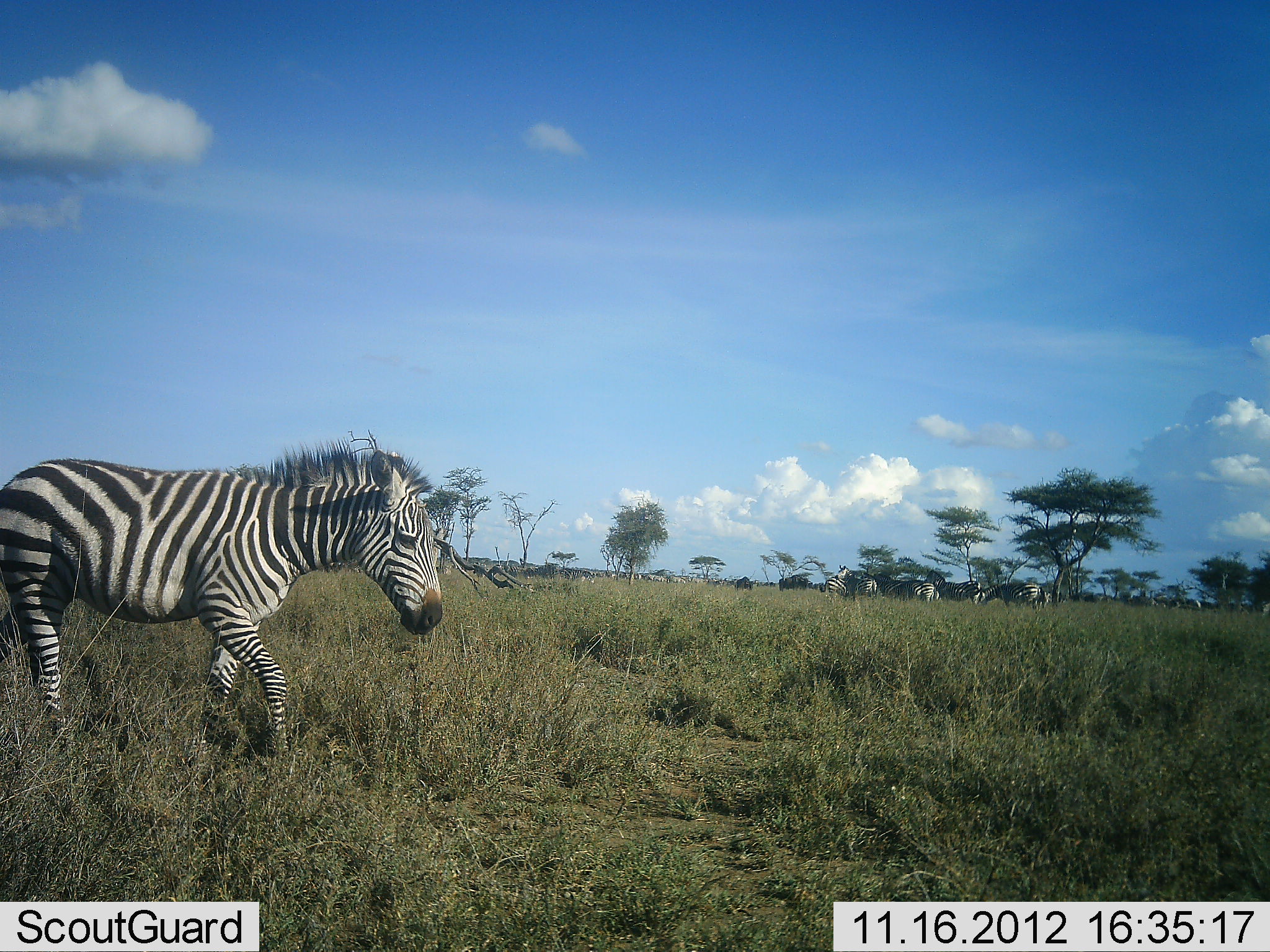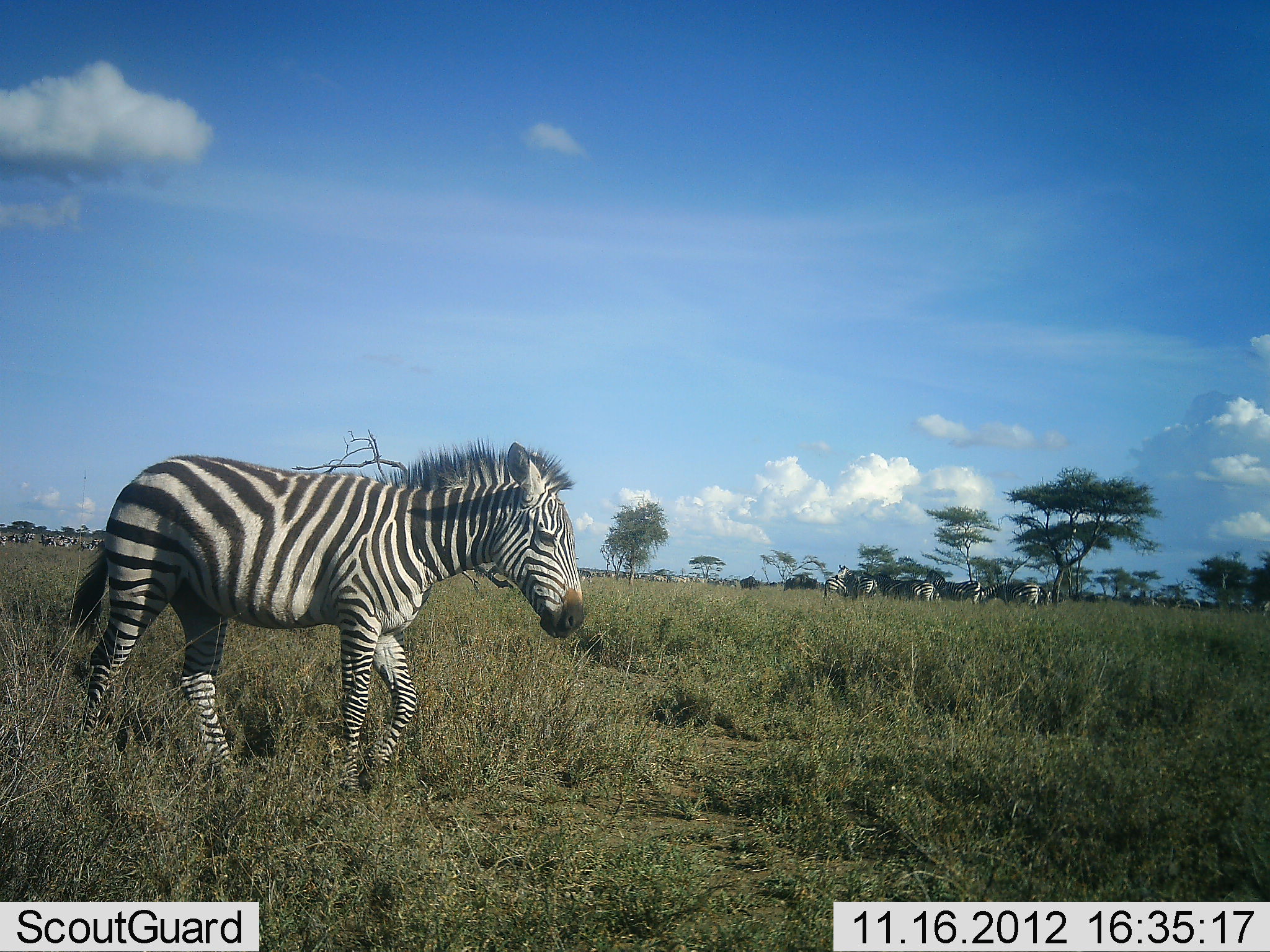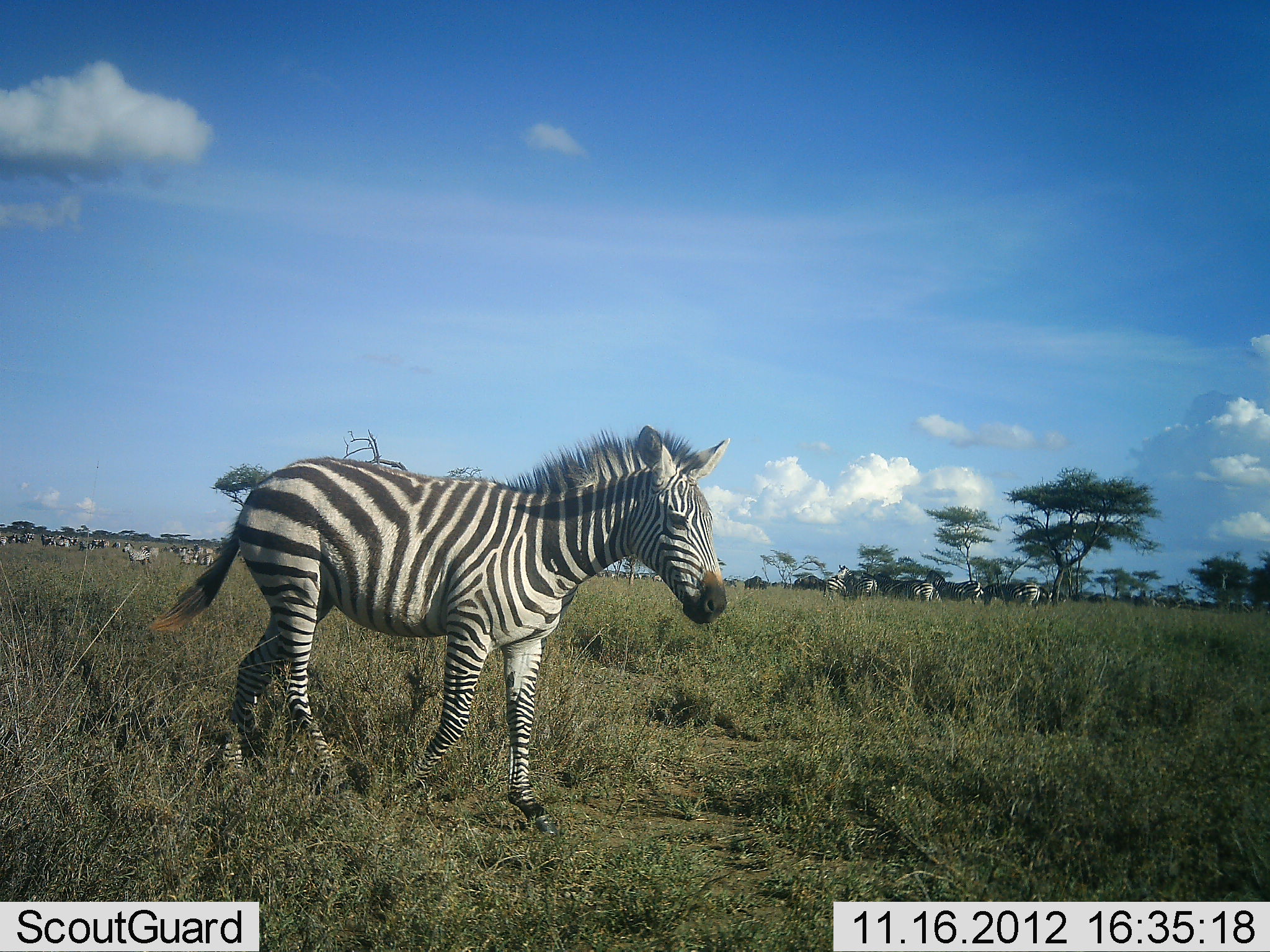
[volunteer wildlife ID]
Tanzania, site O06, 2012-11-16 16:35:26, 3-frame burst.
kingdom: Animalia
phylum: Chordata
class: Mammalia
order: Perissodactyla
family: Equidae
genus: Equus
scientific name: Equus quagga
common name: plains zebra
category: zebra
Zebra (plains zebra) (Equus quagga), count 11-50. Behavior (volunteer vote fractions): standing 60%, resting 10%, moving 90%, interacting 10%. Young present (vote fraction): 0%. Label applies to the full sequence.